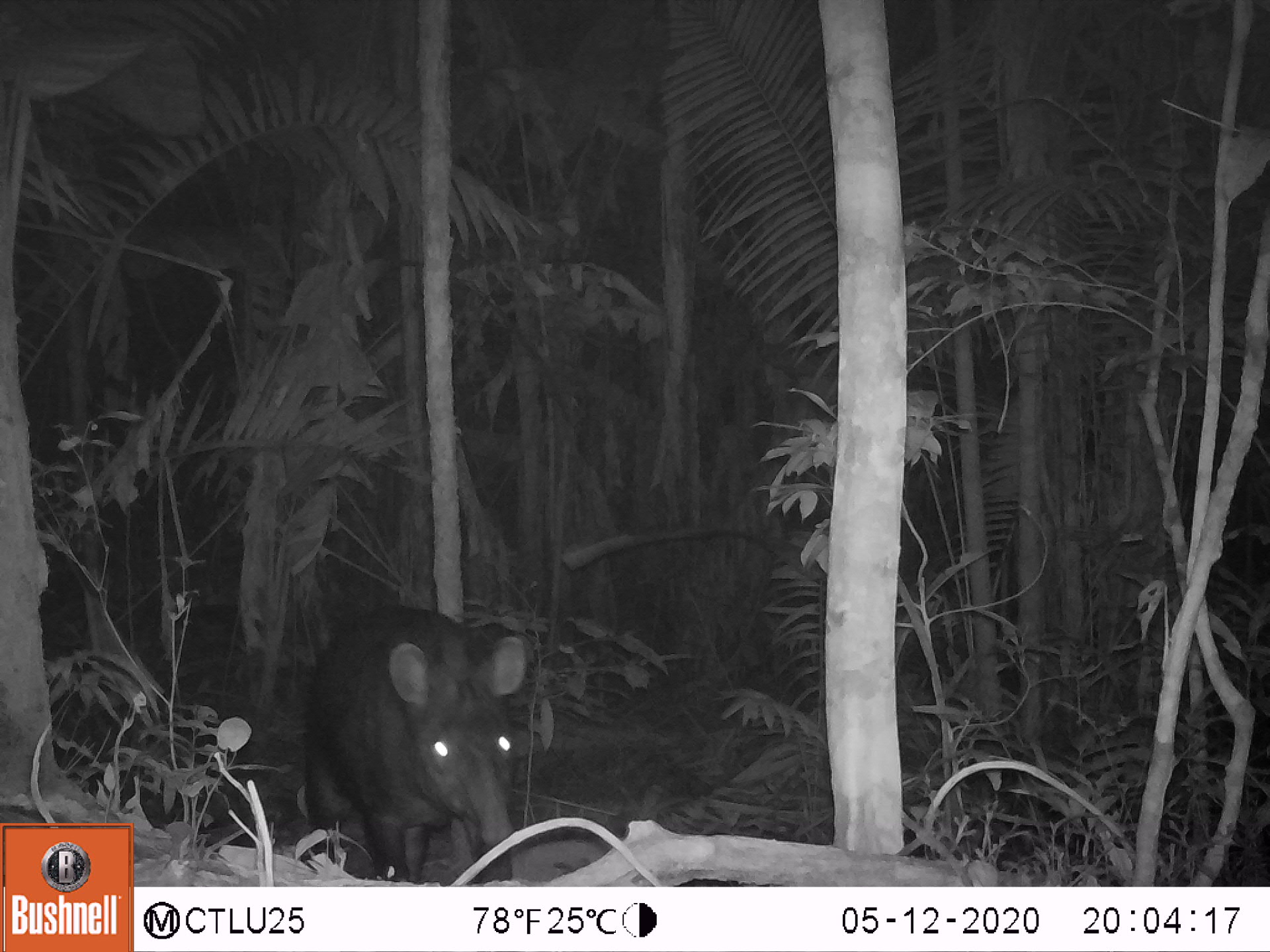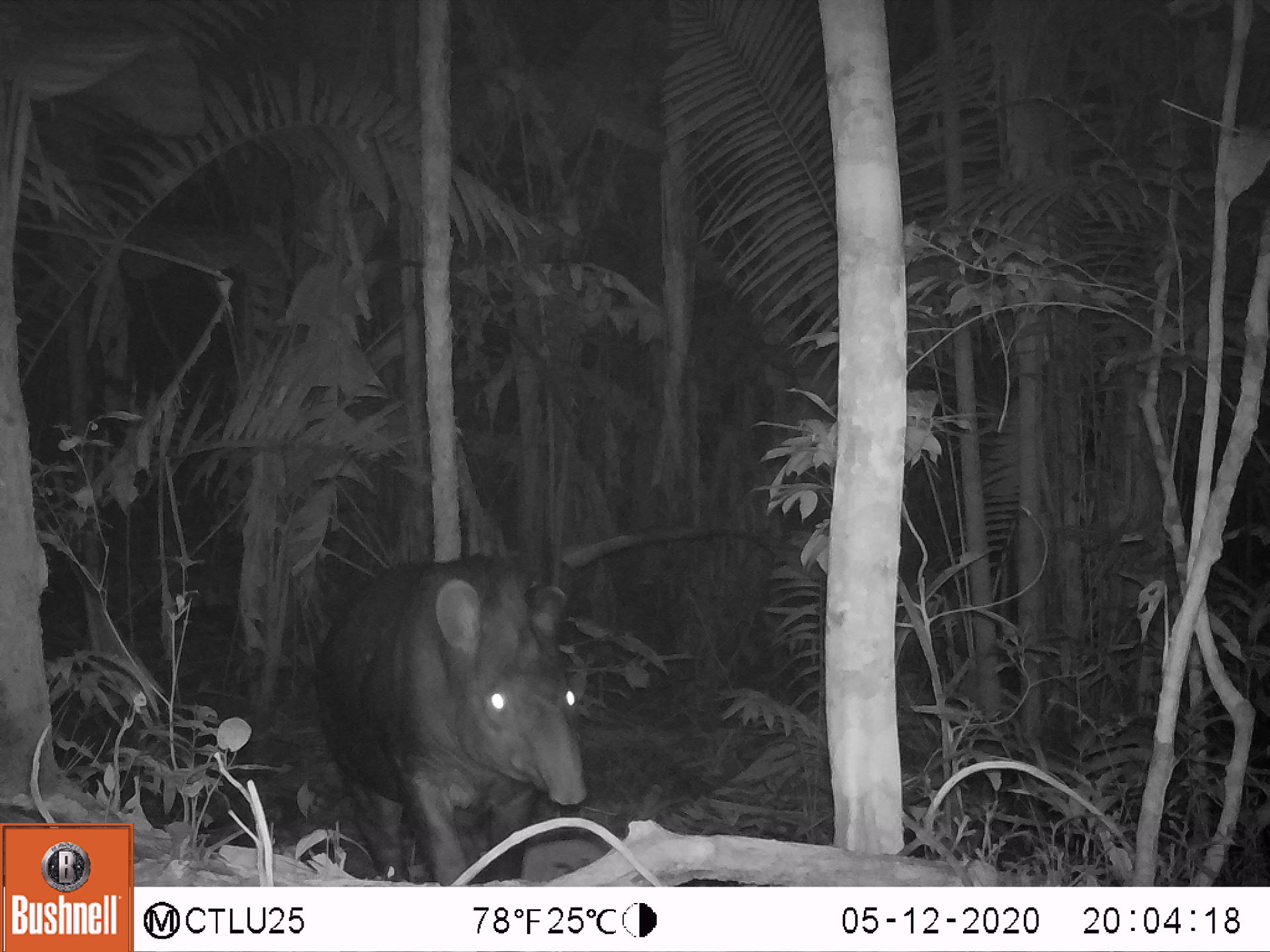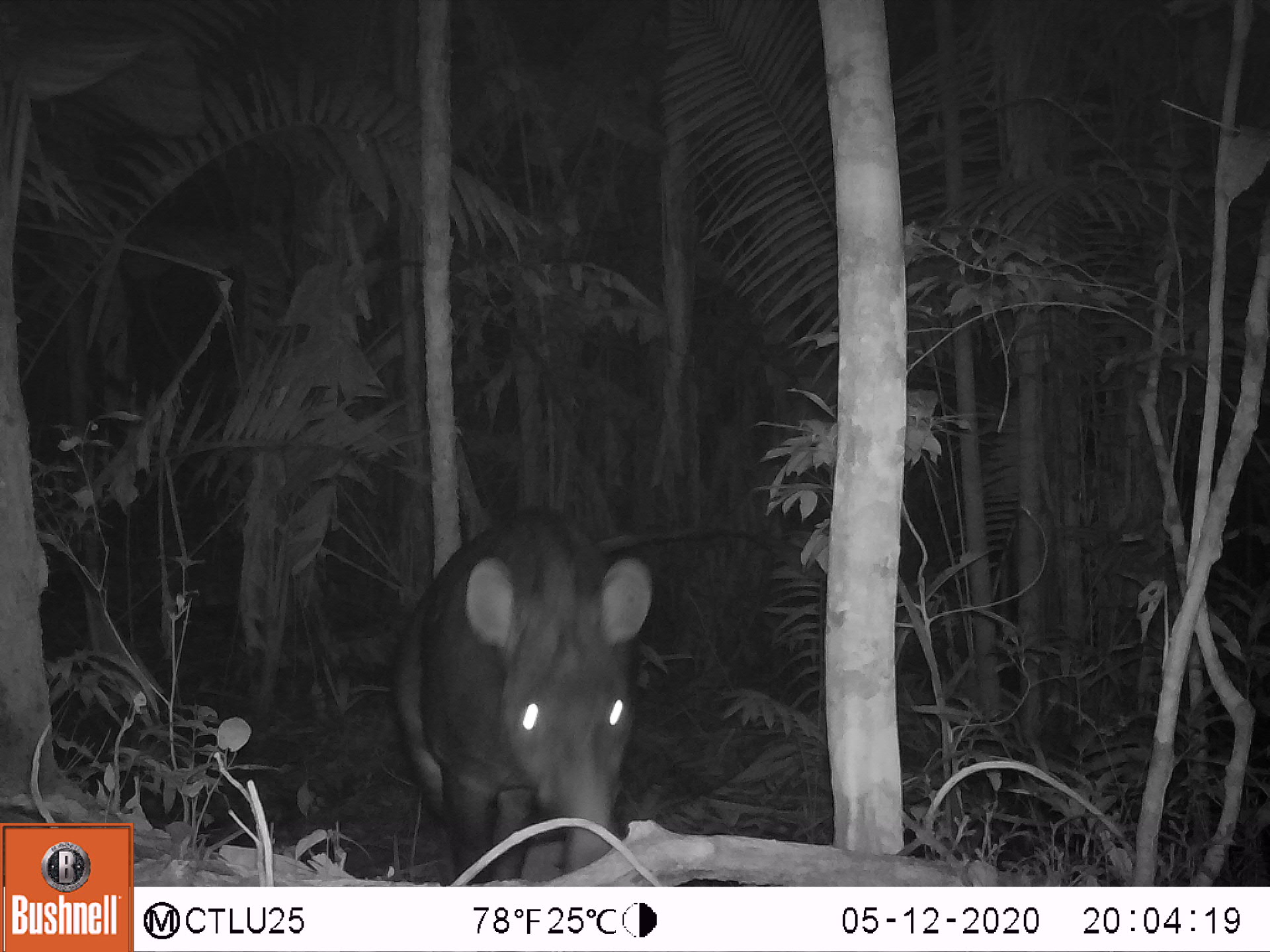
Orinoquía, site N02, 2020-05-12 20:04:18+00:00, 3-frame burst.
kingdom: Animalia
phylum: Chordata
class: Mammalia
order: Perissodactyla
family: Tapiridae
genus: Tapirus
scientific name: Tapirus terrestris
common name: lowland tapir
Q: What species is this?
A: Lowland tapir (Tapirus terrestris).